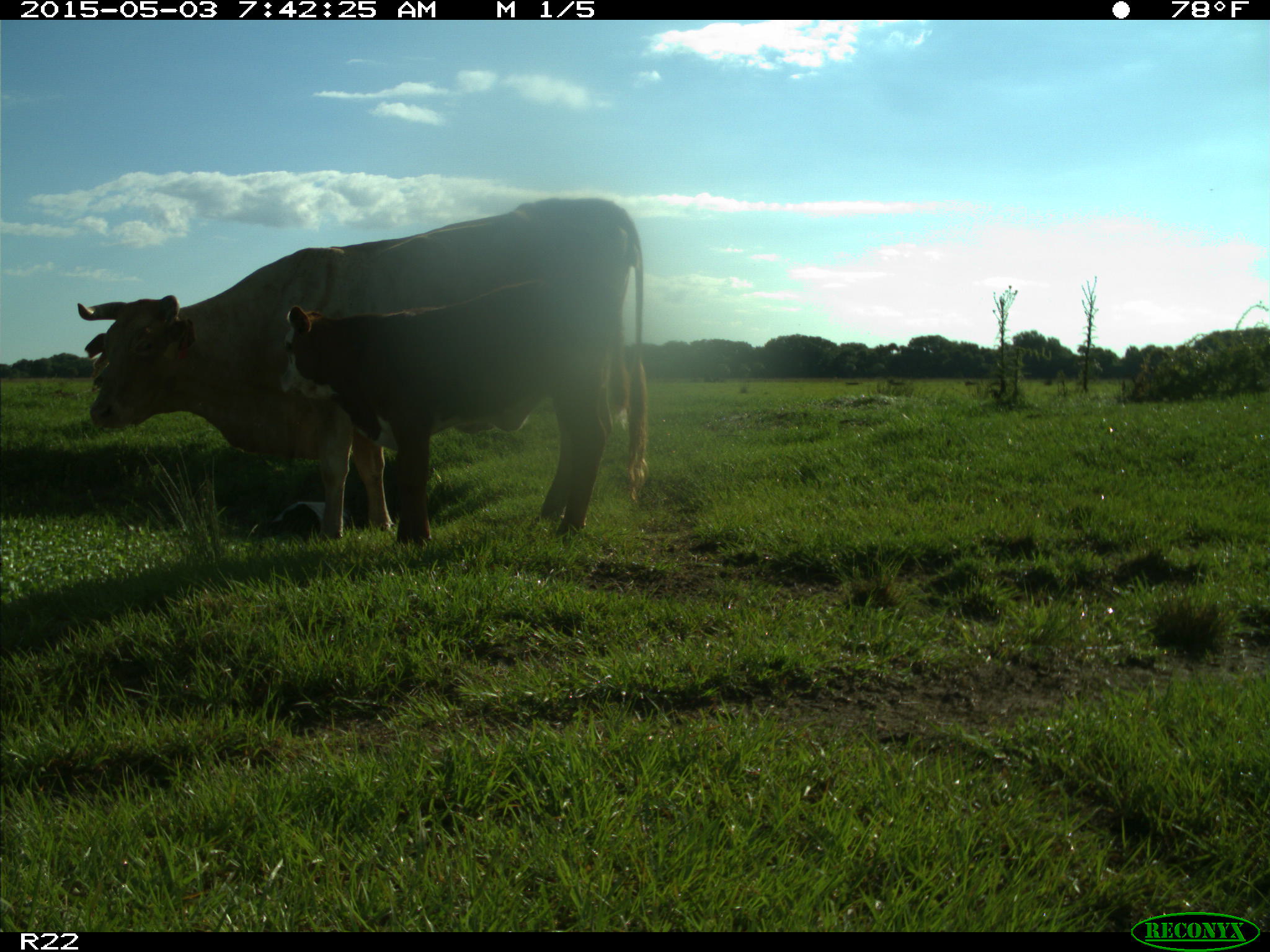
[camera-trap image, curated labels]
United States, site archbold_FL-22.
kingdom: Animalia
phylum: Chordata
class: Mammalia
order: Artiodactyla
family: Bovidae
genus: Bos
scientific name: Bos taurus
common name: domestic cow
Bos taurus (domestic cow).